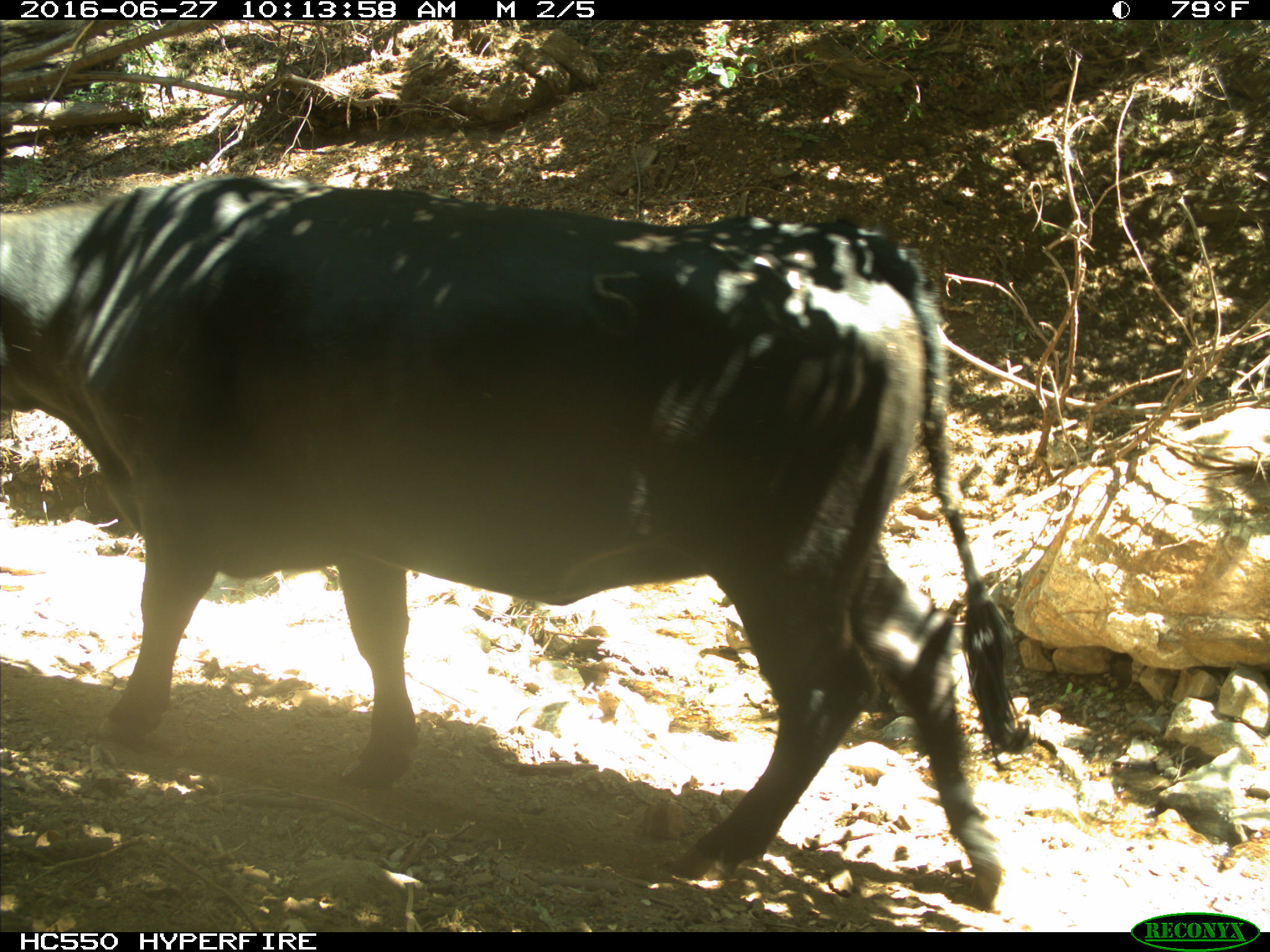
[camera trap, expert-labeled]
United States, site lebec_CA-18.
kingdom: Animalia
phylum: Chordata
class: Mammalia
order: Artiodactyla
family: Bovidae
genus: Bos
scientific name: Bos taurus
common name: domestic cow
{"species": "Bos taurus (domestic cow)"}